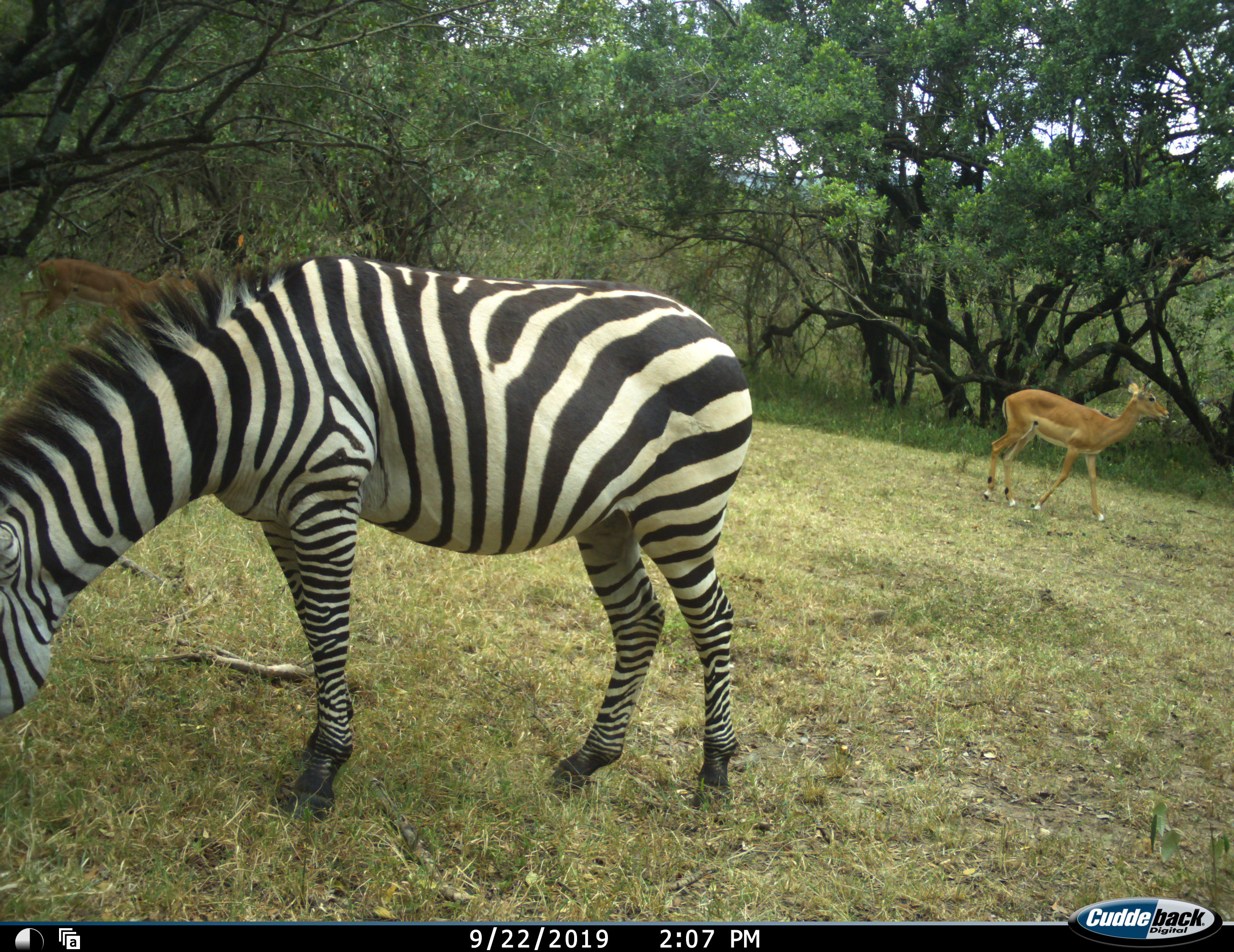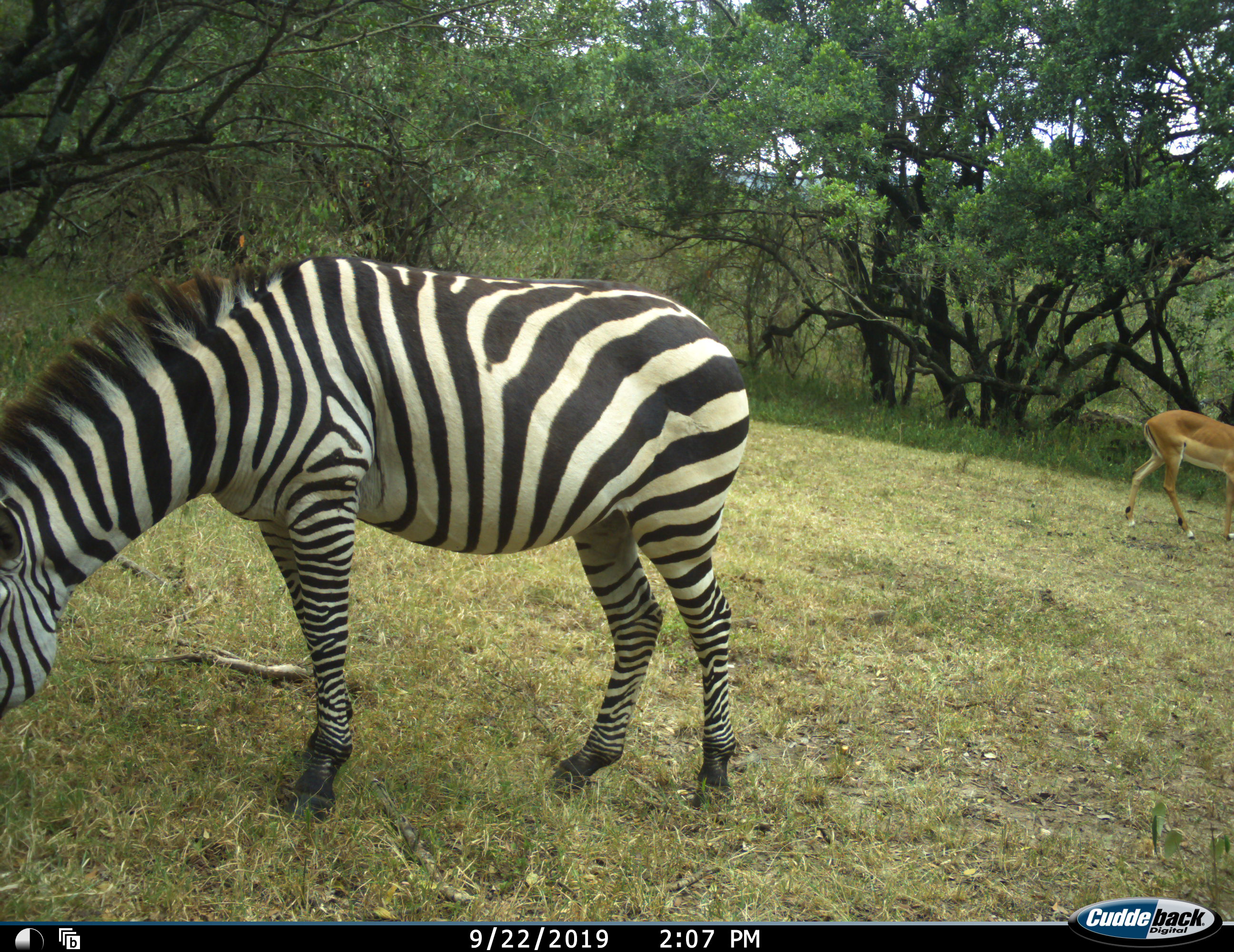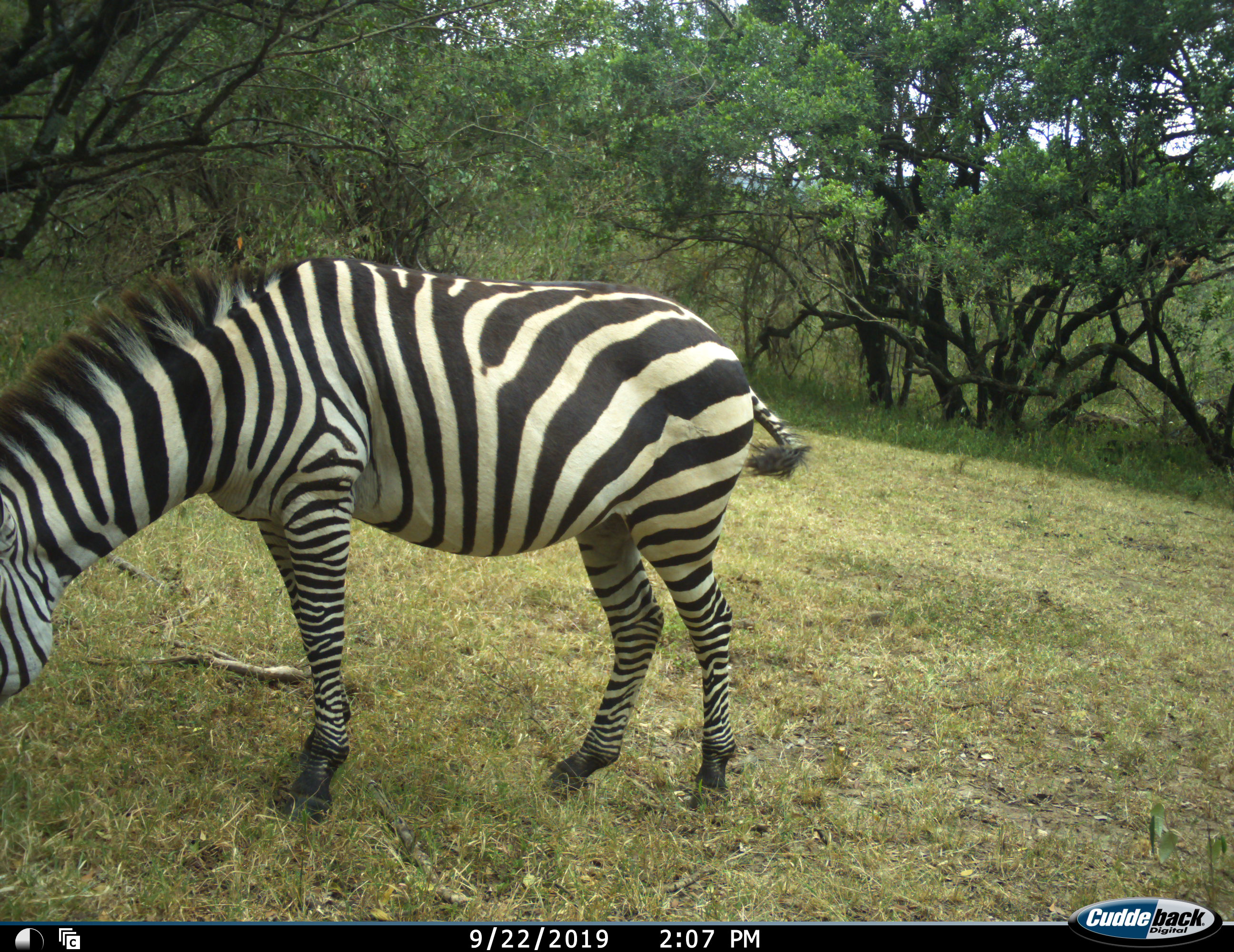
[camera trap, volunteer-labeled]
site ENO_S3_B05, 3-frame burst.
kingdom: Animalia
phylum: Chordata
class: Mammalia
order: Artiodactyla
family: Bovidae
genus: Aepyceros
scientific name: Aepyceros melampus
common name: impala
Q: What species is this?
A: Impala (Aepyceros melampus).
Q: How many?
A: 2.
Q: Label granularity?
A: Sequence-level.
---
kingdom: Animalia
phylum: Chordata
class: Mammalia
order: Perissodactyla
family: Equidae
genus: Equus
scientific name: Equus quagga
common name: plains zebra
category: zebraplains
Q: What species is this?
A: Zebraplains (plains zebra) (Equus quagga).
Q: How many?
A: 1.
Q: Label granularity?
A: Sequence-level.